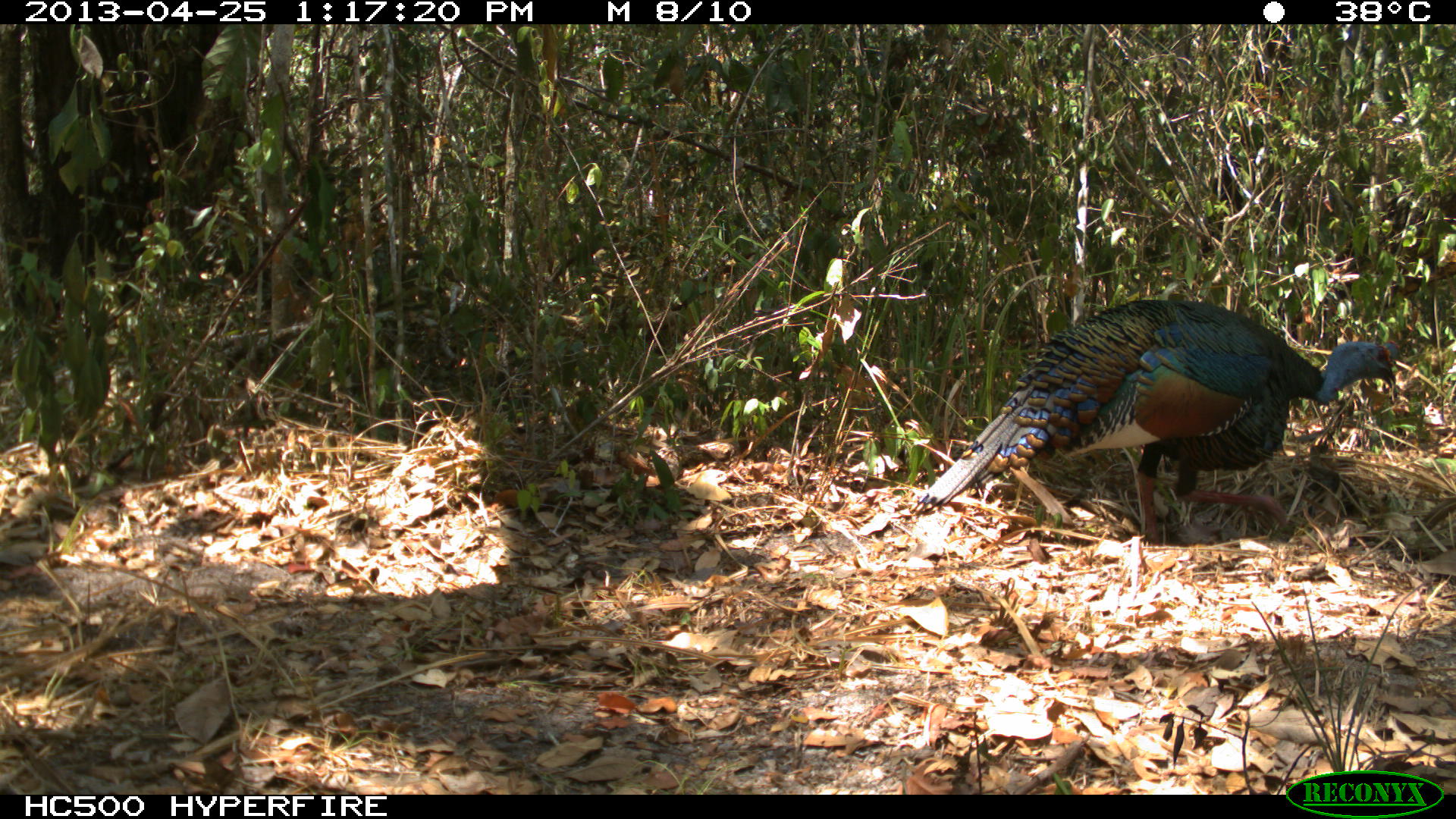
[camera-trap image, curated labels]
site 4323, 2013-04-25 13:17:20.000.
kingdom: Animalia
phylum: Chordata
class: Aves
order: Galliformes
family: Phasianidae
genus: Meleagris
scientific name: Meleagris ocellata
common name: ocellated turkey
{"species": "Meleagris ocellata (ocellated turkey)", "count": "1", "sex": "male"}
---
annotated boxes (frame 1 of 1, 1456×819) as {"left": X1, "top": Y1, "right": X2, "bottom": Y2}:
meleagris ocellata: {"left": 908, "top": 299, "right": 1400, "bottom": 545}